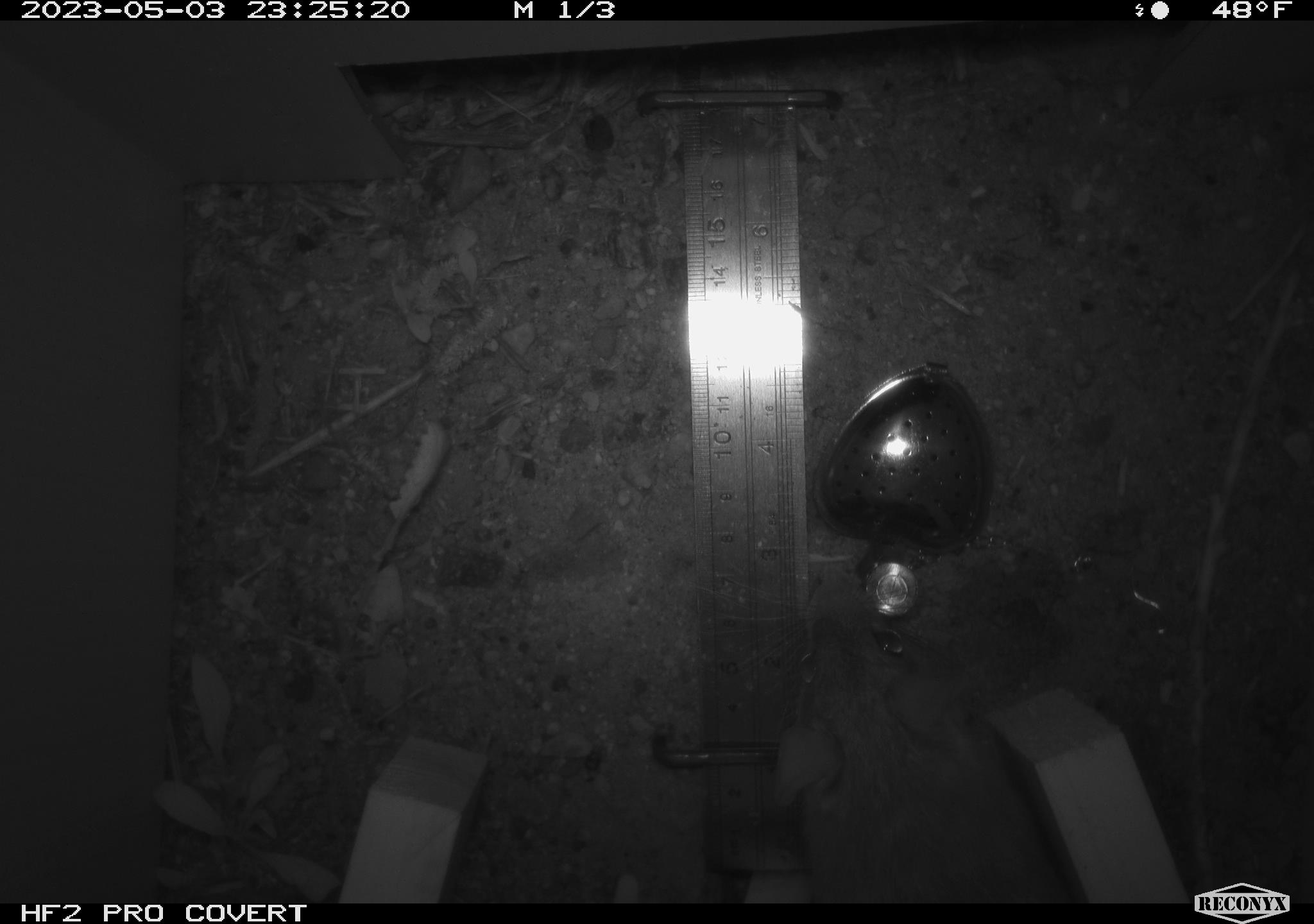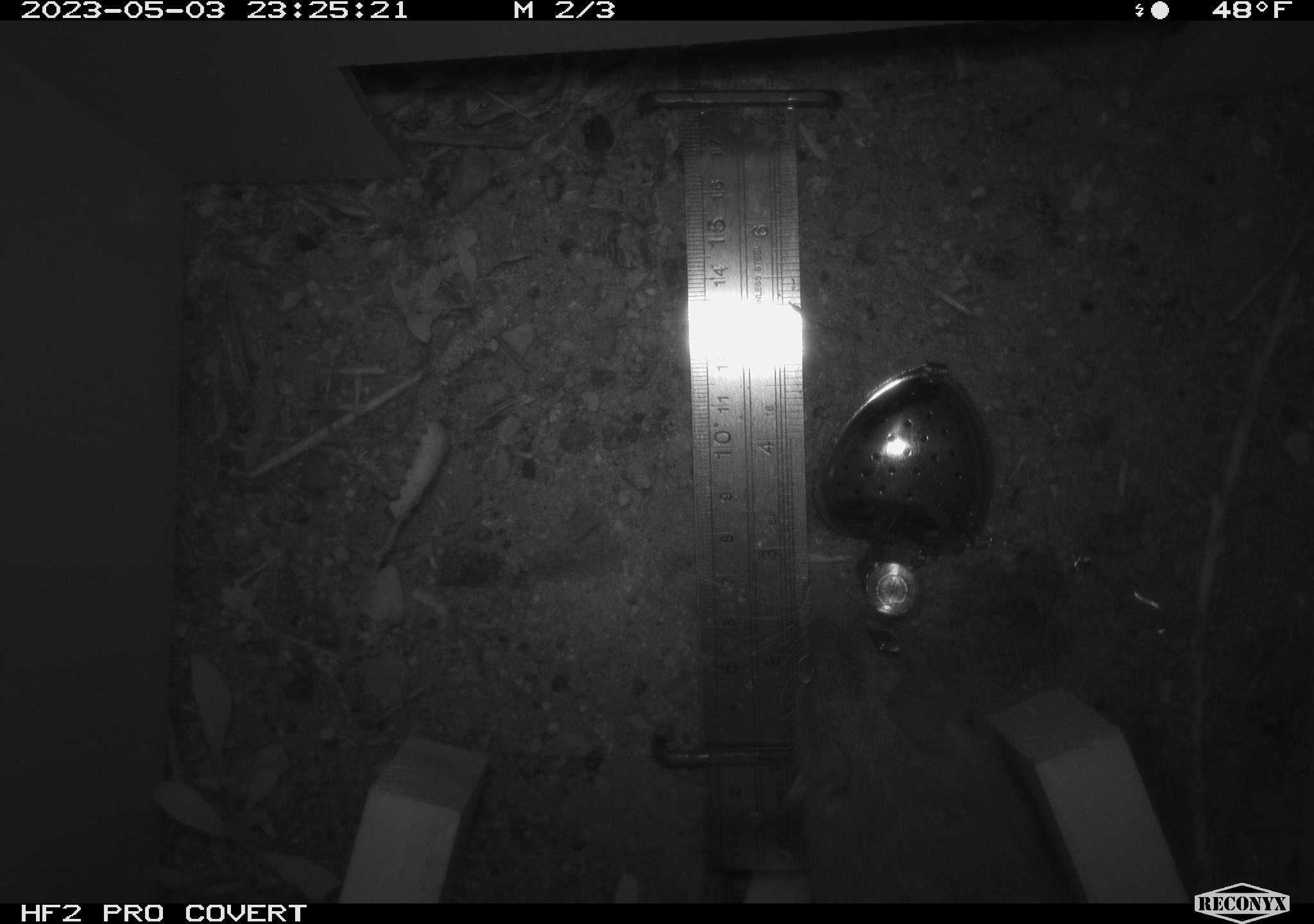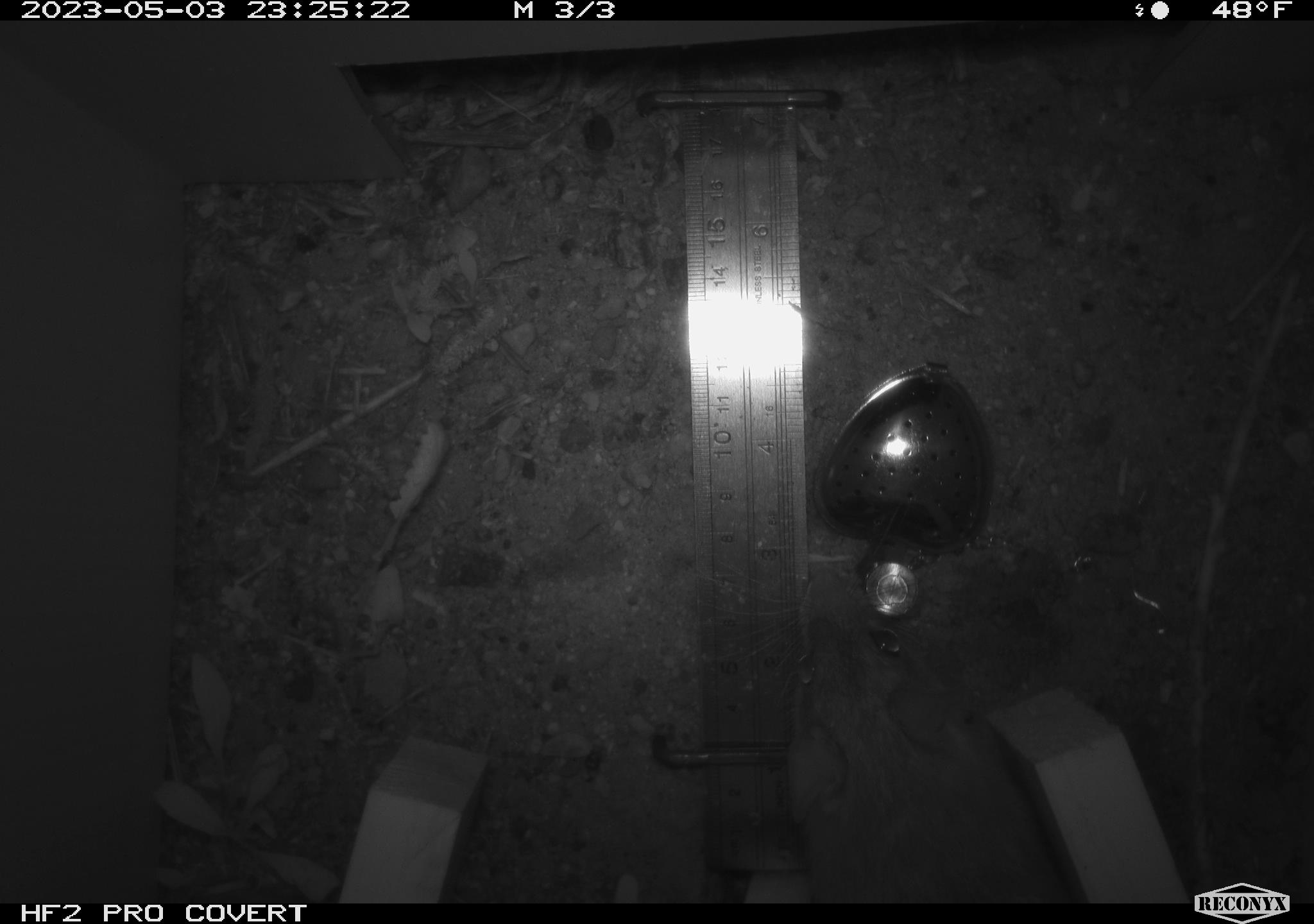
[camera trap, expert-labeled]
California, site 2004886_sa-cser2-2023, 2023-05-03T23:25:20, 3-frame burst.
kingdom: Animalia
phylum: Chordata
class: Mammalia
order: Rodentia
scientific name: Rodentia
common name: woodrat or rat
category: woodrat or rat species